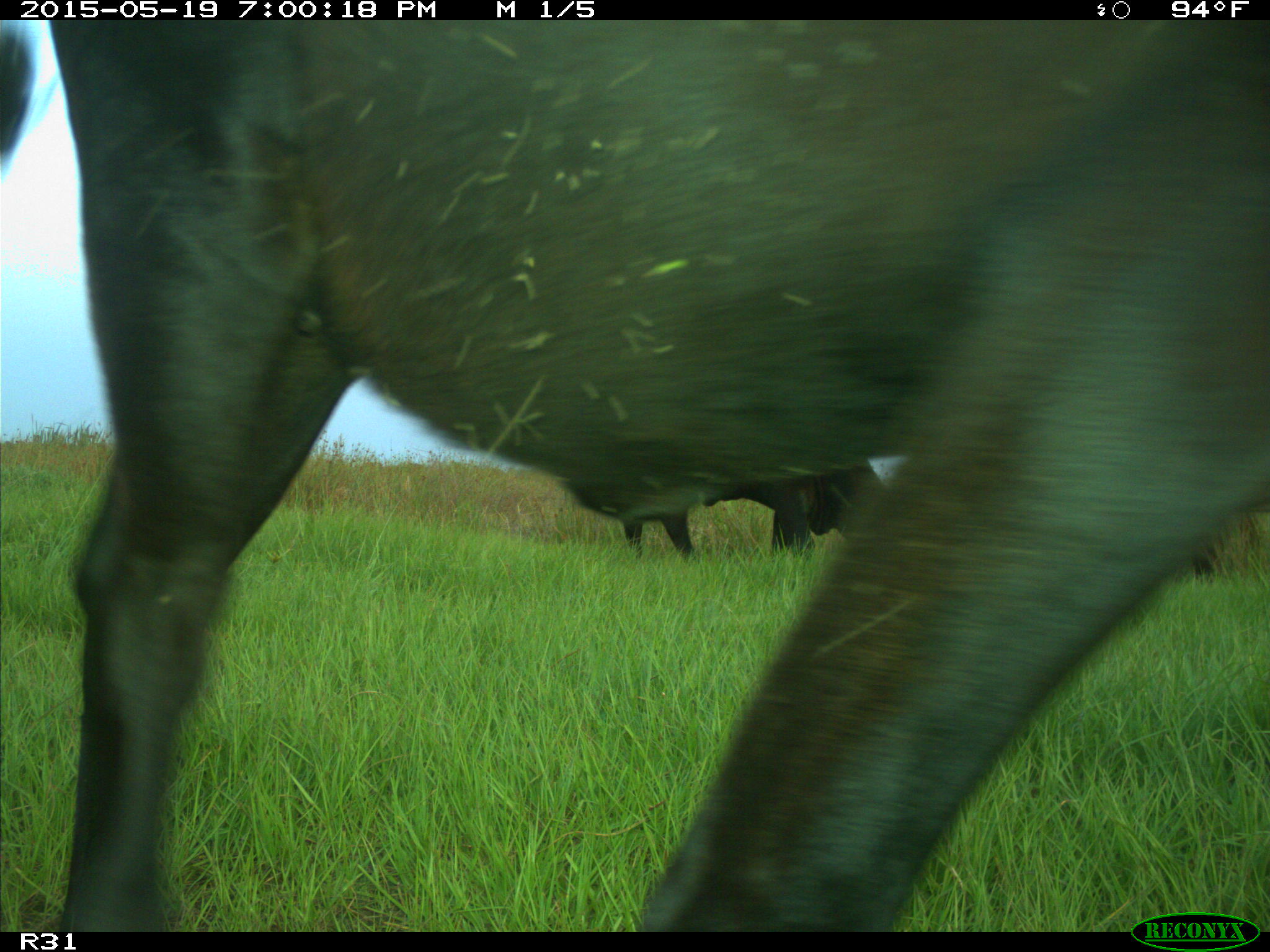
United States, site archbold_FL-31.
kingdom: Animalia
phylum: Chordata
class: Mammalia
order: Artiodactyla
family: Bovidae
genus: Bos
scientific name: Bos taurus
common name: domestic cow